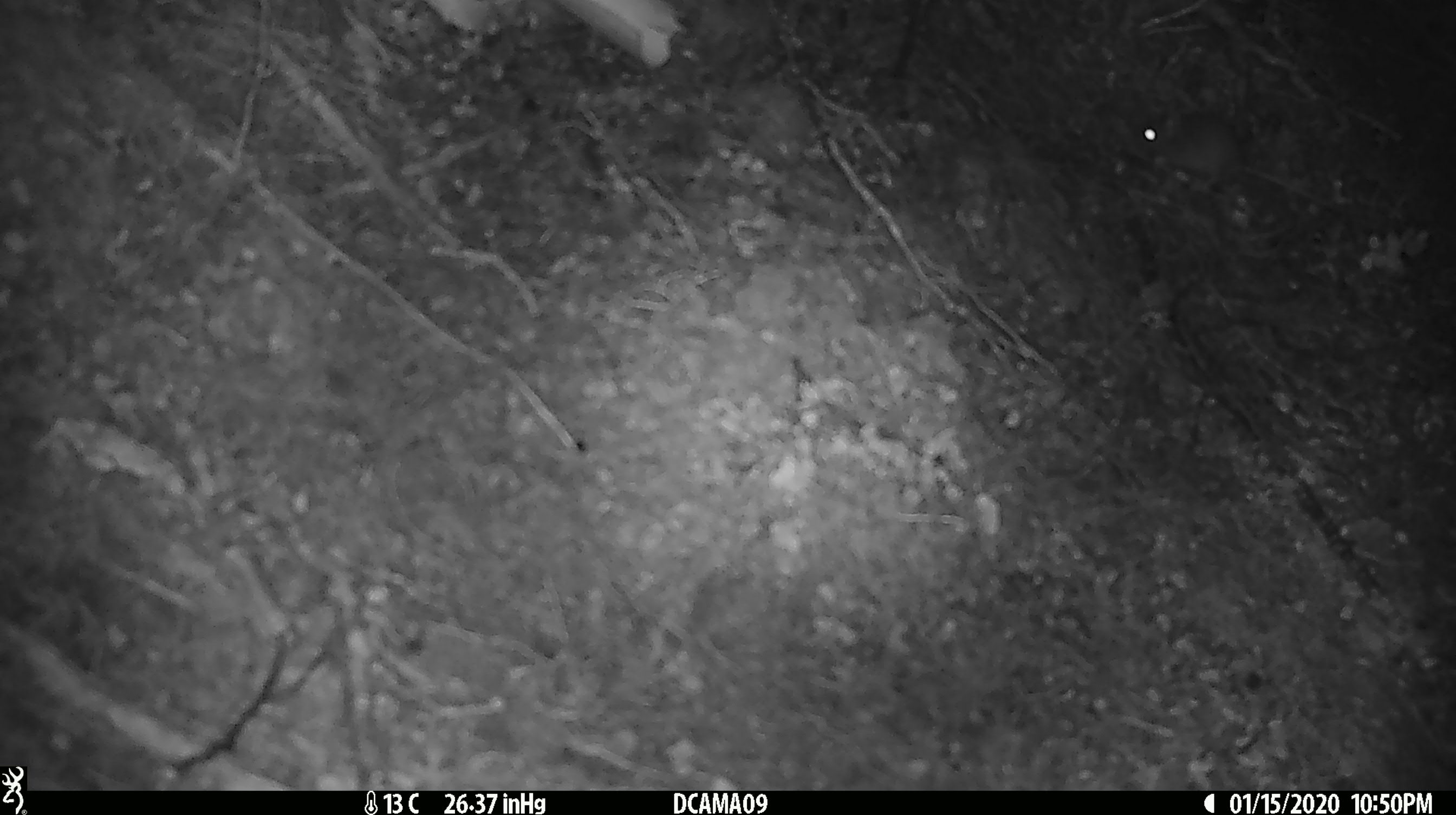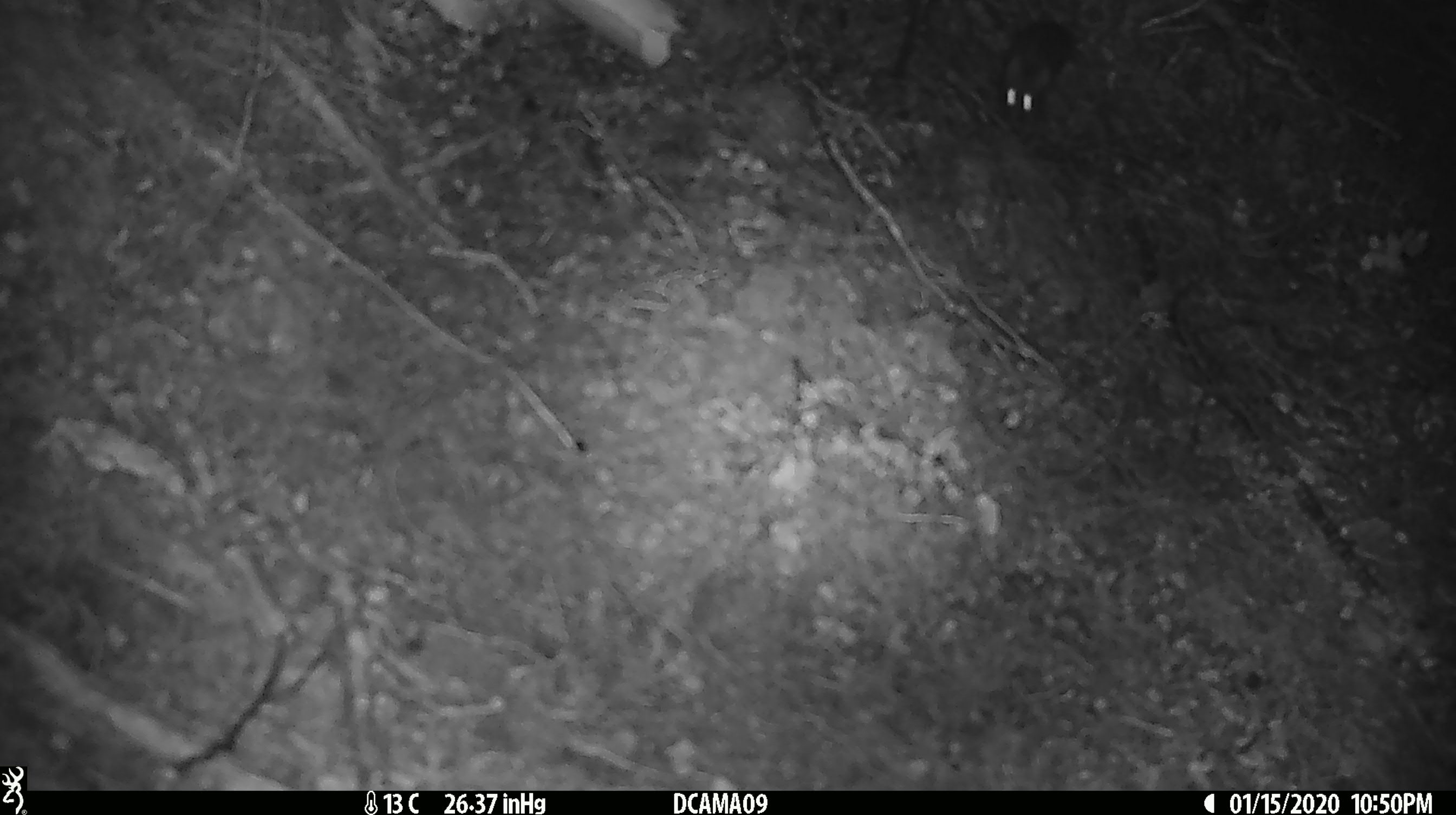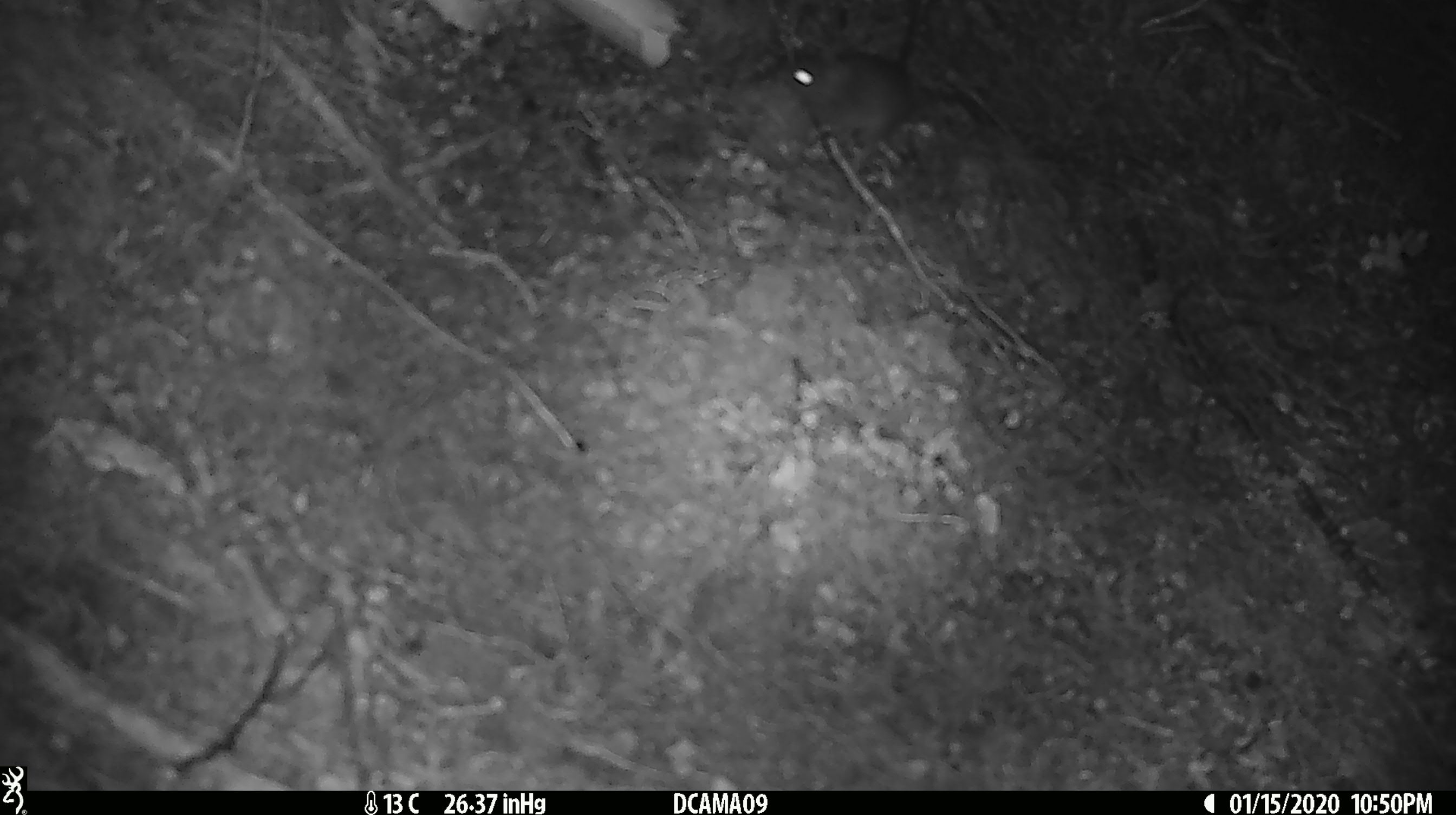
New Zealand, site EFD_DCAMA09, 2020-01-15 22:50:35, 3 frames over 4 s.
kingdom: Animalia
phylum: Chordata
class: Mammalia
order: Rodentia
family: Muridae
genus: Mus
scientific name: Mus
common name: mouse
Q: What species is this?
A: Mouse (Mus).